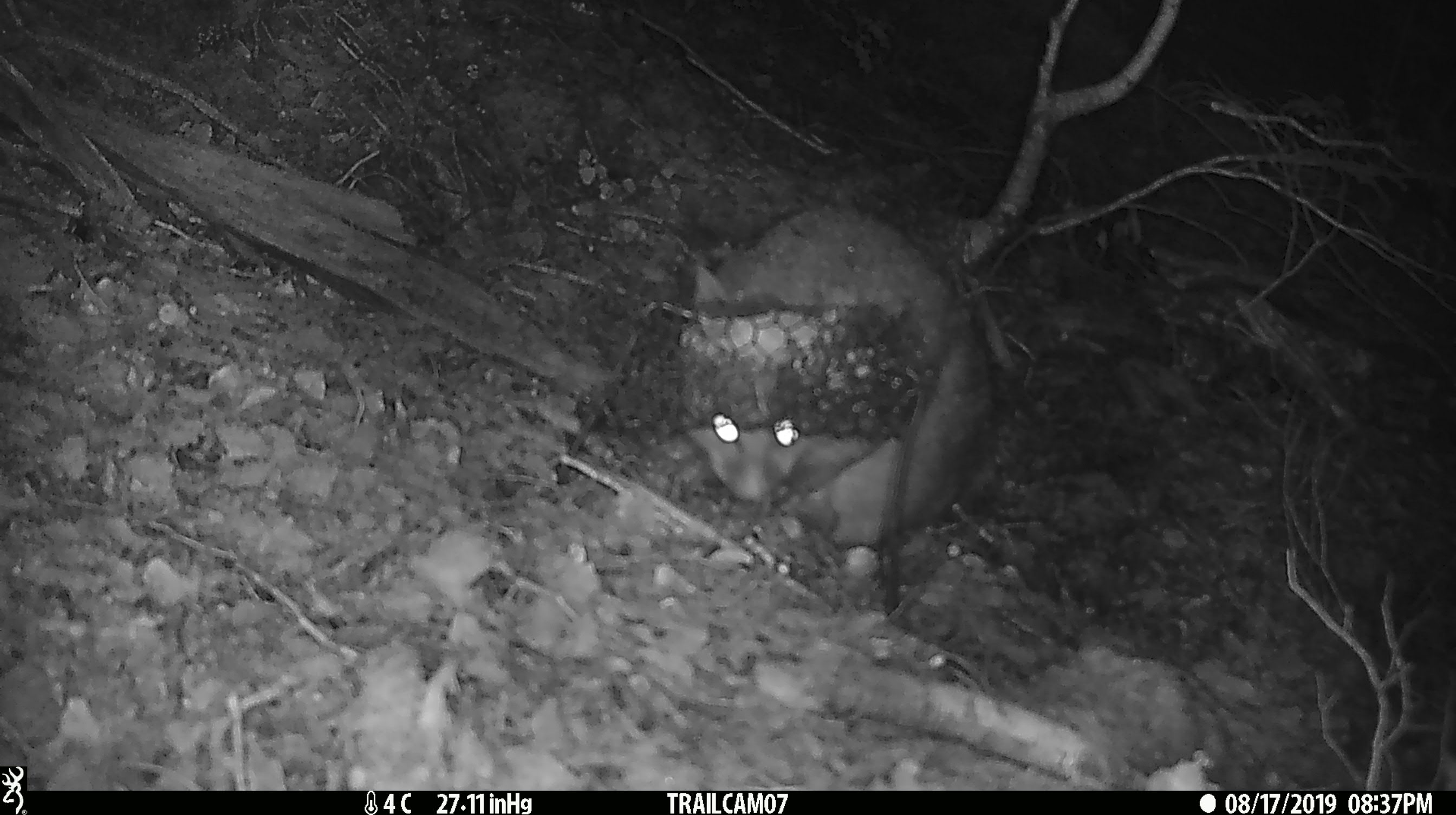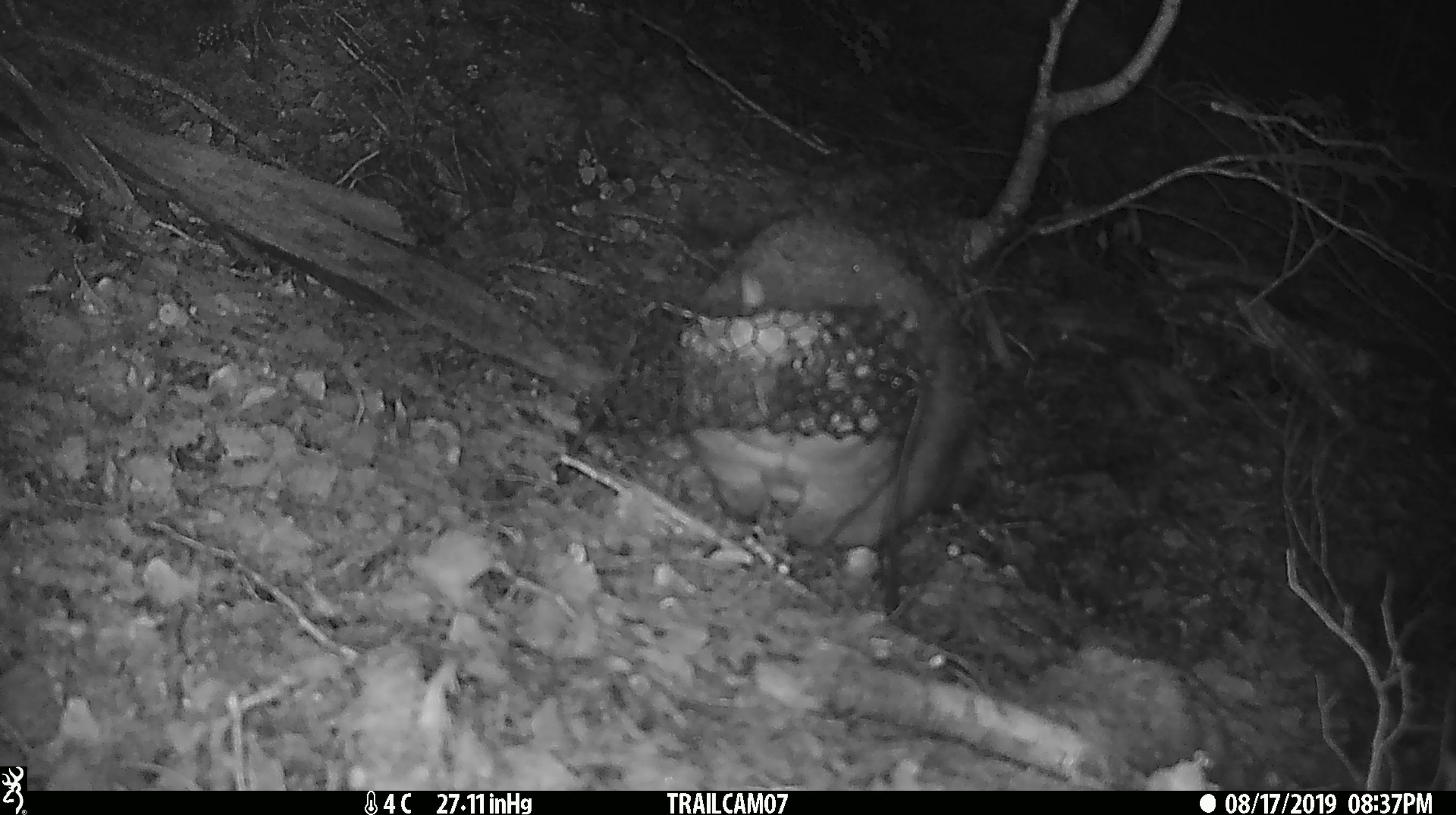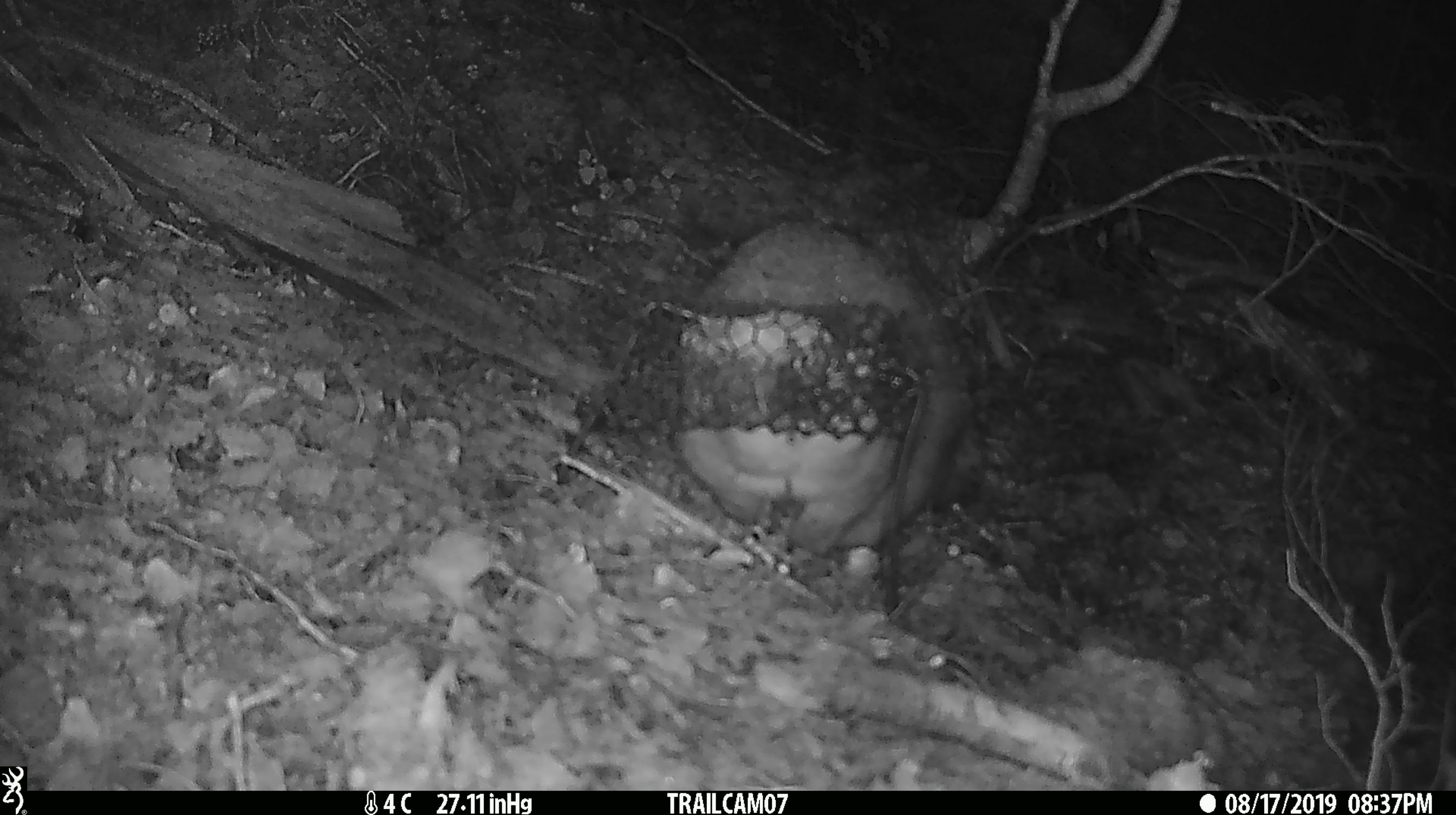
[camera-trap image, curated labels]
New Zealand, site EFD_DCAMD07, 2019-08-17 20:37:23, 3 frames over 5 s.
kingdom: Animalia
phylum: Chordata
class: Mammalia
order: Diprotodontia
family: Phalangeridae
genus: Trichosurus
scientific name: Trichosurus vulpecula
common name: common brushtail possum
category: possum